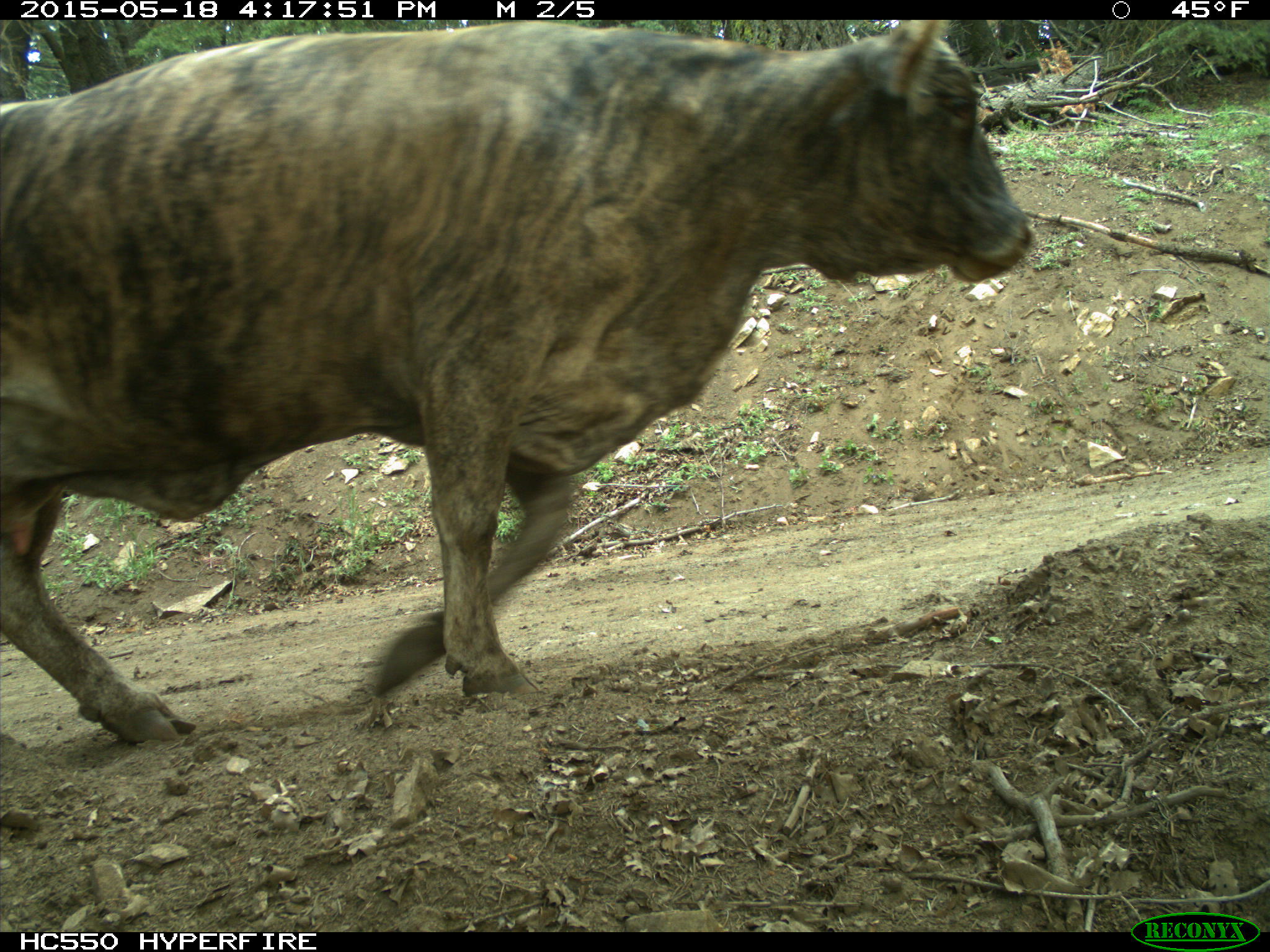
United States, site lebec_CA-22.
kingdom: Animalia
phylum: Chordata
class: Mammalia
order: Artiodactyla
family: Bovidae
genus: Bos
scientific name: Bos taurus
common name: domestic cow